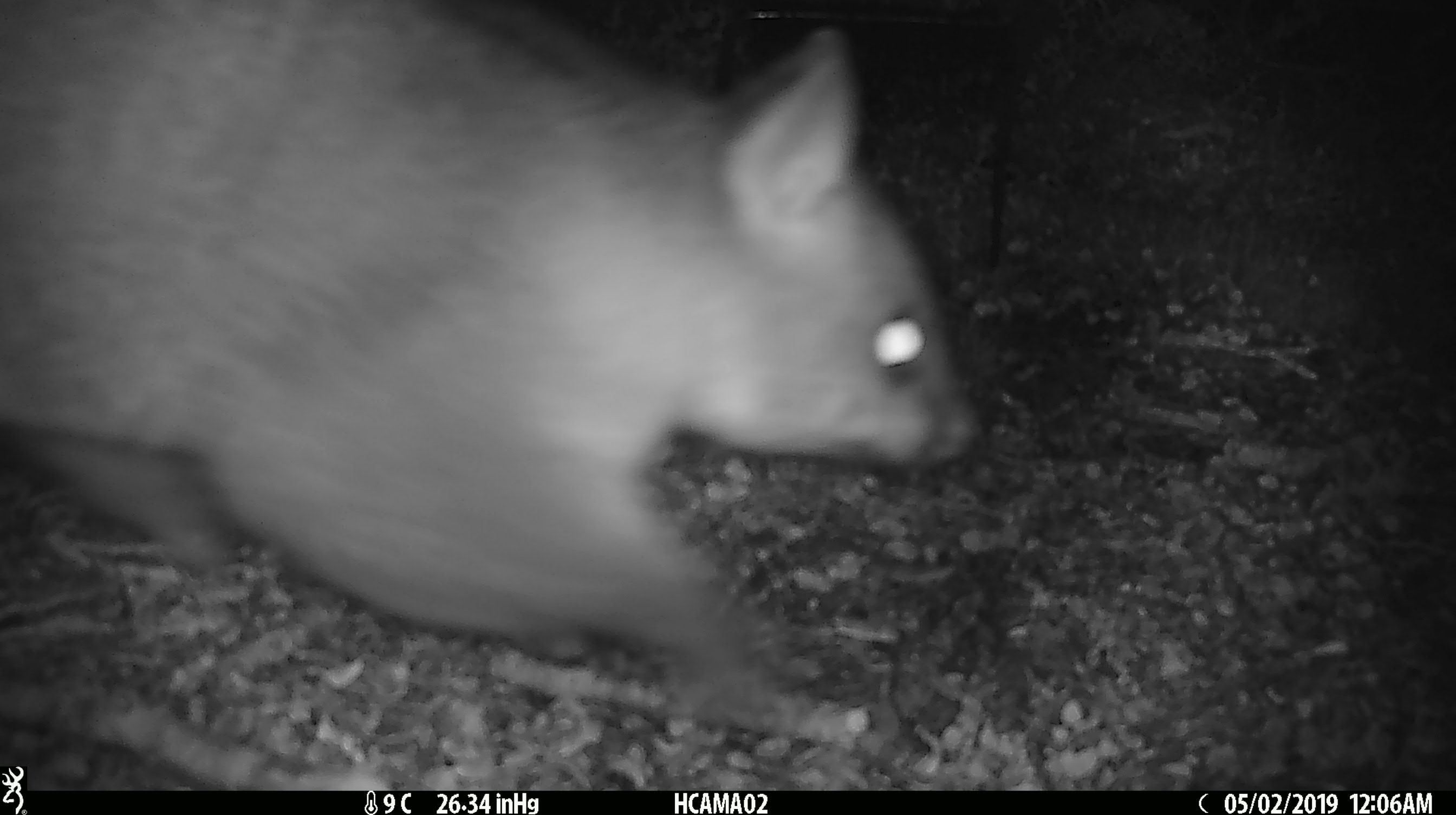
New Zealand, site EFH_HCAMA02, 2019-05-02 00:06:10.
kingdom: Animalia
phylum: Chordata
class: Mammalia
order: Diprotodontia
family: Phalangeridae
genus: Trichosurus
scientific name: Trichosurus vulpecula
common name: common brushtail possum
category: possum